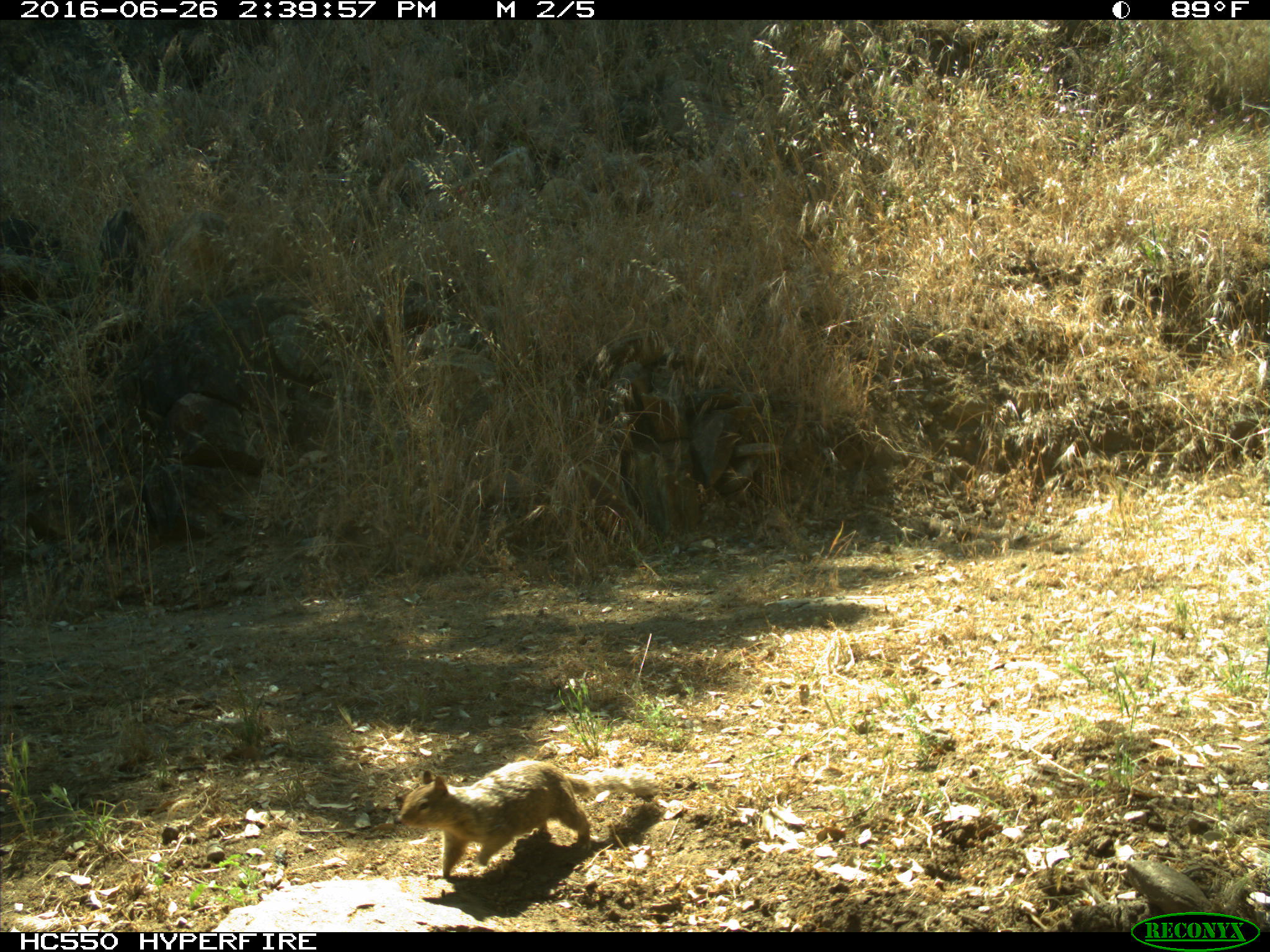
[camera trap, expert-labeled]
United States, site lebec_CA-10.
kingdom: Animalia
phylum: Chordata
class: Mammalia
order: Rodentia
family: Sciuridae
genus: Otospermophilus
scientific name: Otospermophilus beecheyi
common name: california ground squirrel